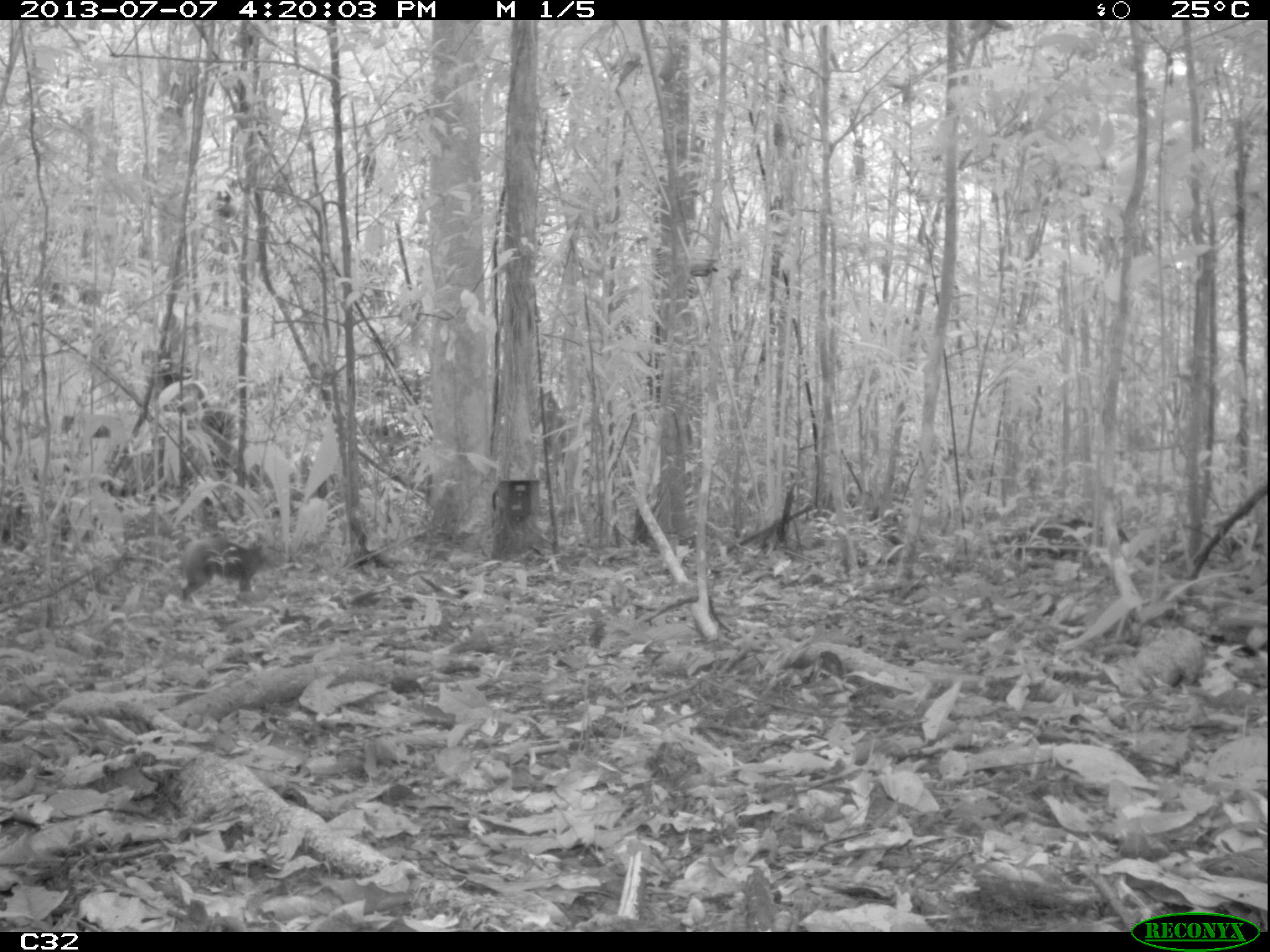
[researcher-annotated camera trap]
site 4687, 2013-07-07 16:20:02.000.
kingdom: Animalia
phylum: Chordata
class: Mammalia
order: Rodentia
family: Dasyproctidae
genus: Dasyprocta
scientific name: Dasyprocta leporina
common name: red-rumped agouti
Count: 1.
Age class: adult.